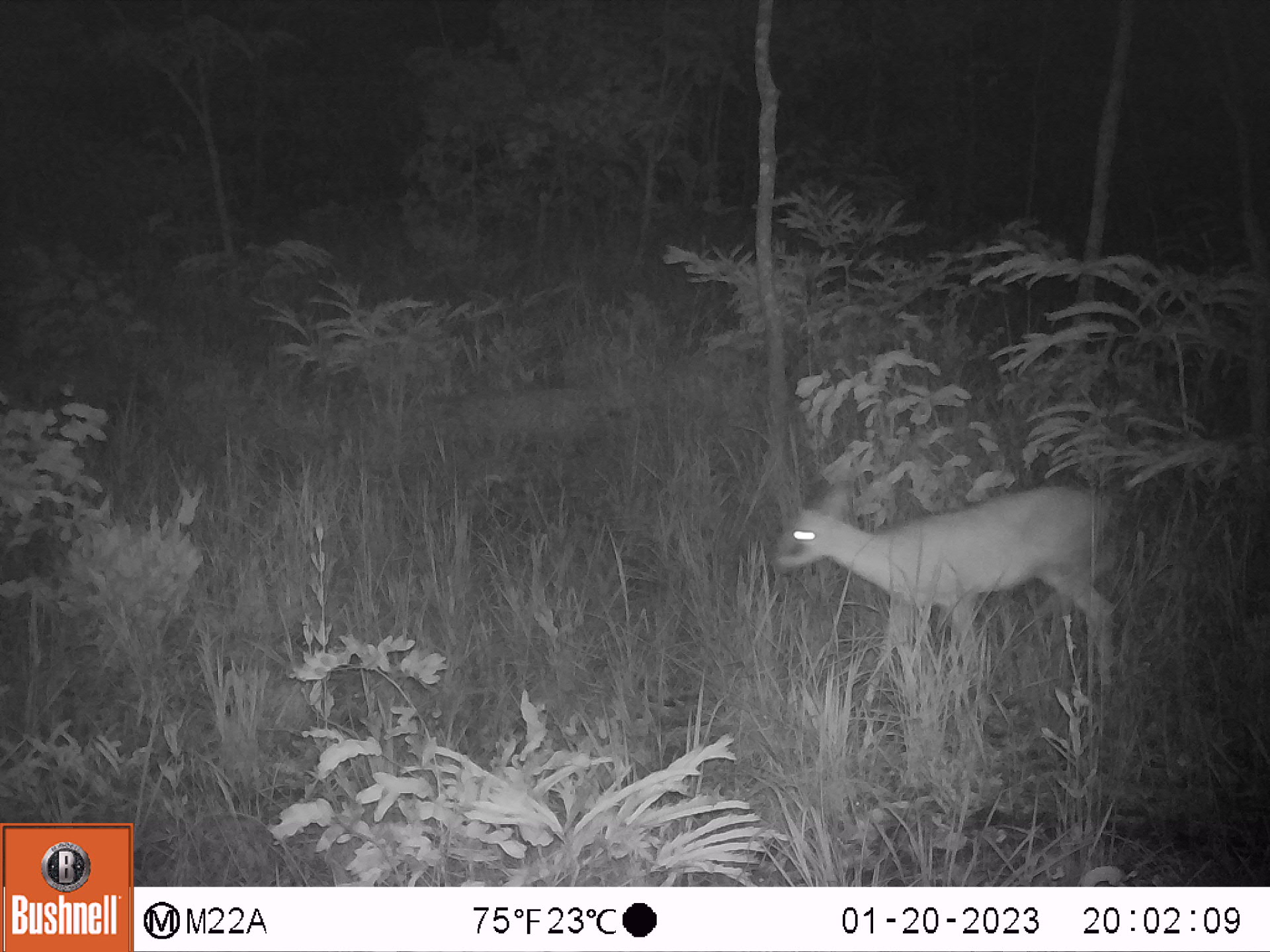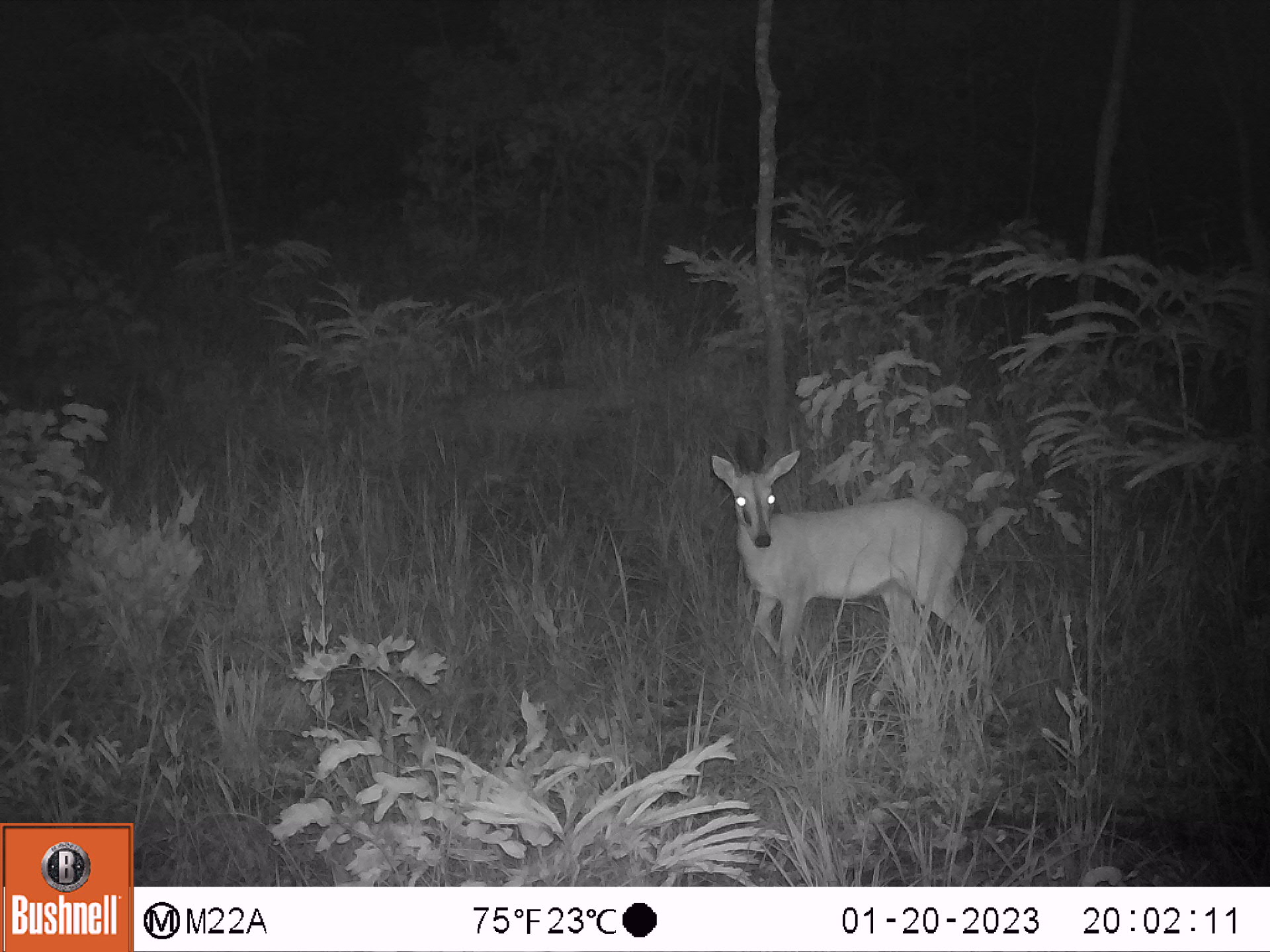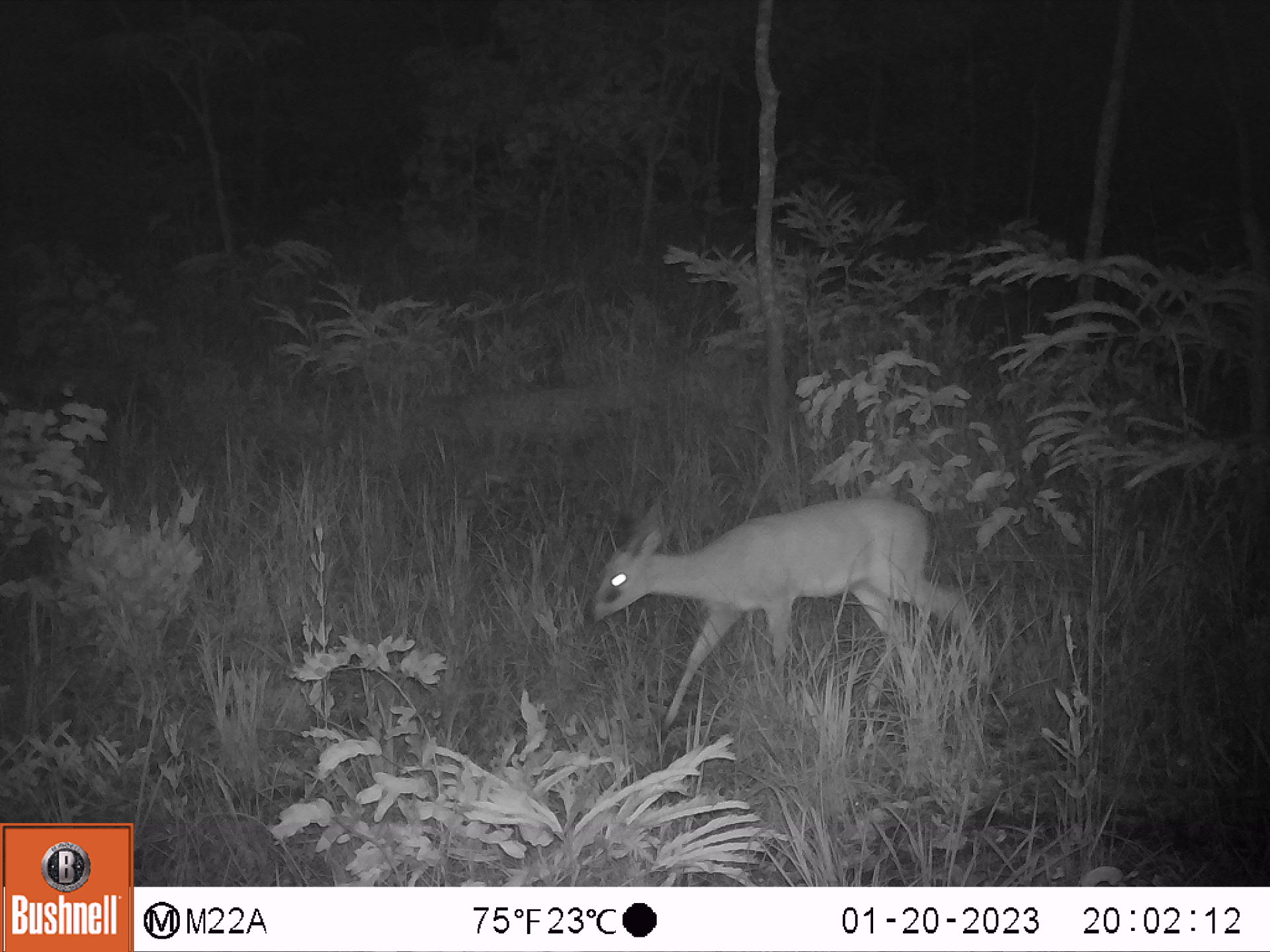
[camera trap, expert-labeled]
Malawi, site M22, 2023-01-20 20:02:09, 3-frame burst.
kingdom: Animalia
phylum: Chordata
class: Mammalia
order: Artiodactyla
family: Bovidae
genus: Sylvicapra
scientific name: Sylvicapra grimmia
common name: common duiker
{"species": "common duiker (Sylvicapra grimmia)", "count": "1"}